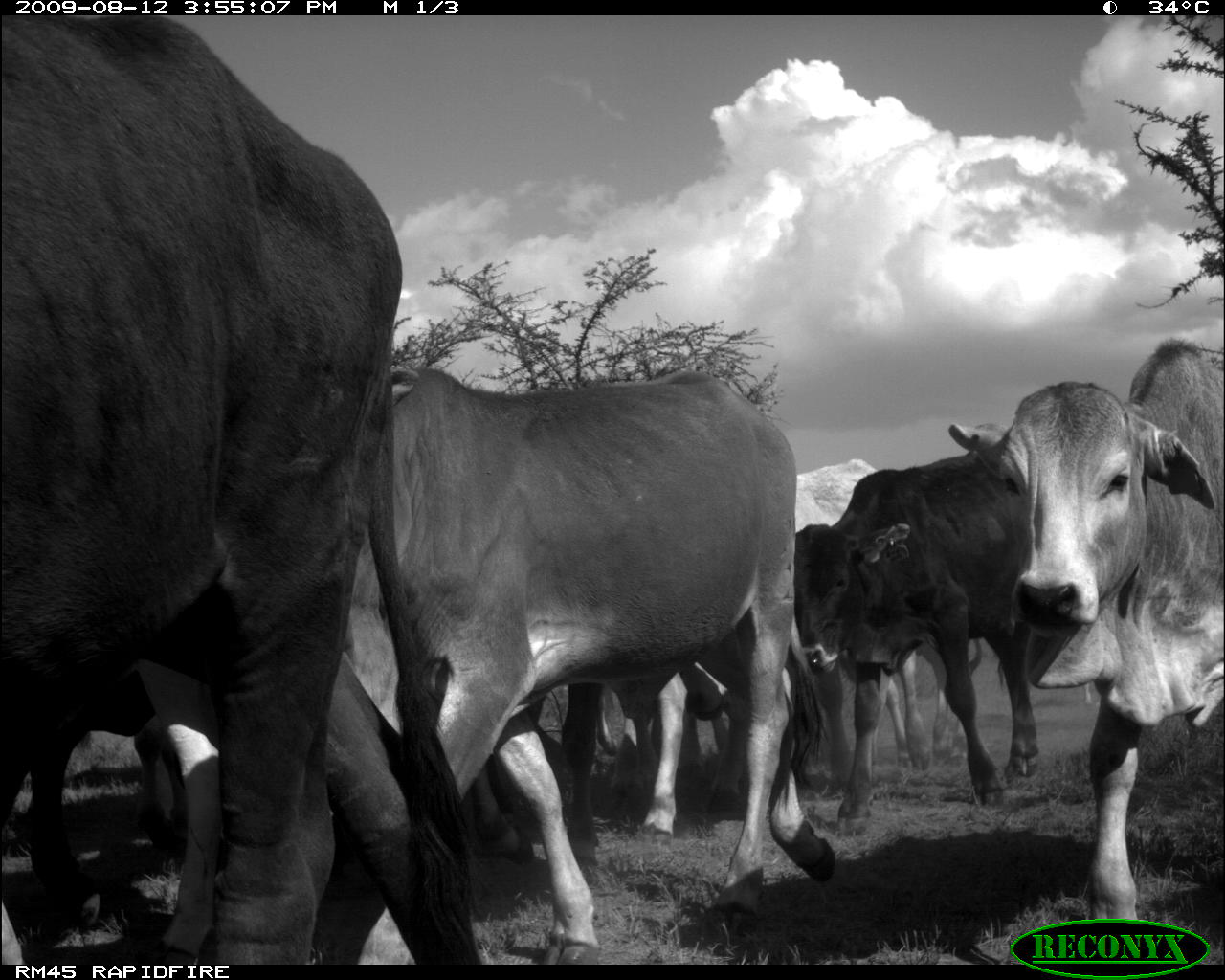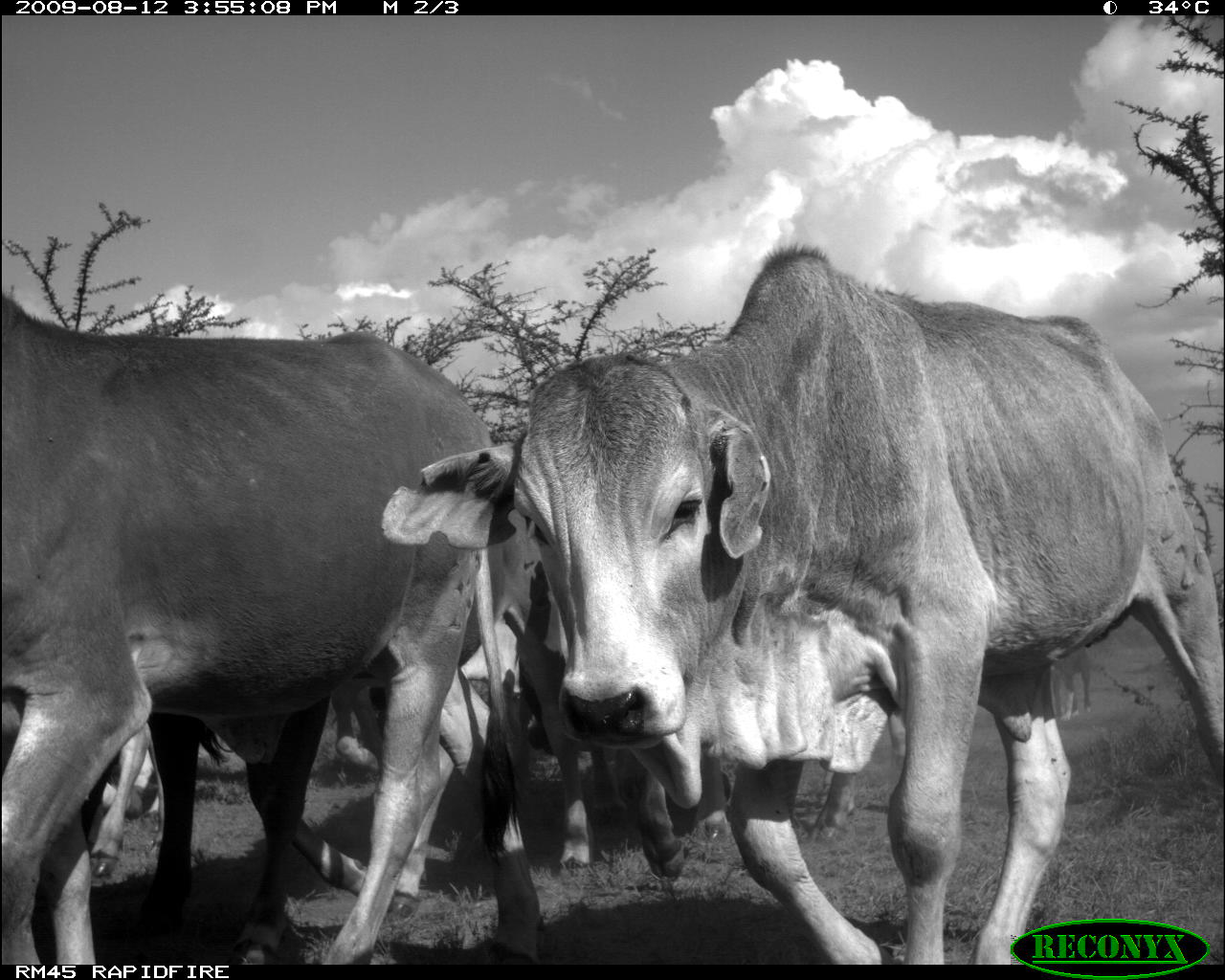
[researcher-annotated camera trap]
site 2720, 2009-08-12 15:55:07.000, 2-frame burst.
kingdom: Animalia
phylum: Chordata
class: Mammalia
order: Artiodactyla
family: Bovidae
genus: Bos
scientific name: Bos taurus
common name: domestic cattle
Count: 8.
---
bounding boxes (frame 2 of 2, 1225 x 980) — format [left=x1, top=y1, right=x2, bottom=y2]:
bos taurus: [left=380, top=244, right=1225, bottom=964]; [left=0, top=292, right=541, bottom=964]; [left=123, top=507, right=594, bottom=946]; [left=580, top=740, right=855, bottom=877]; [left=332, top=613, right=534, bottom=786]; [left=86, top=725, right=162, bottom=879]; [left=1050, top=648, right=1093, bottom=716]; [left=885, top=707, right=908, bottom=767]